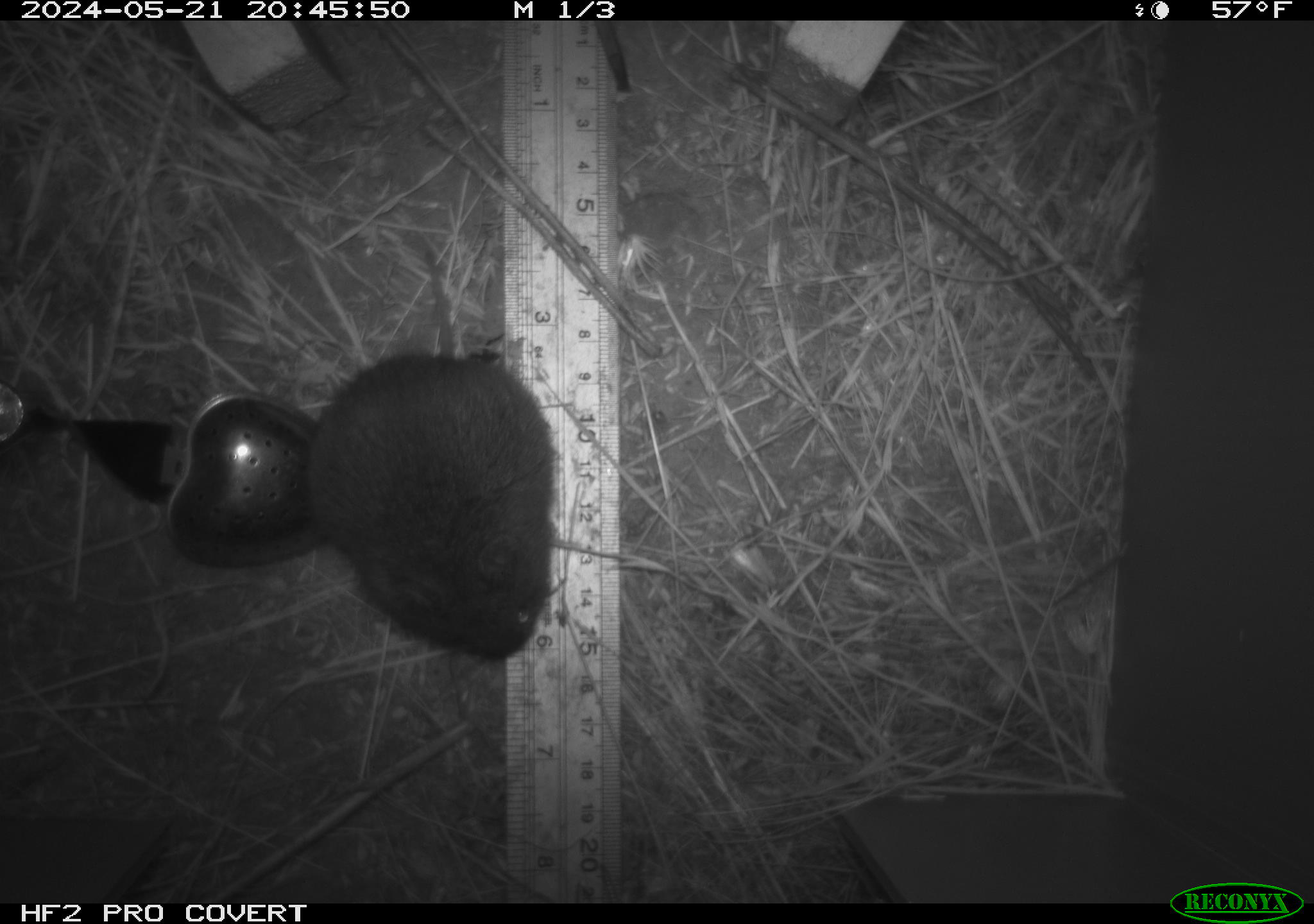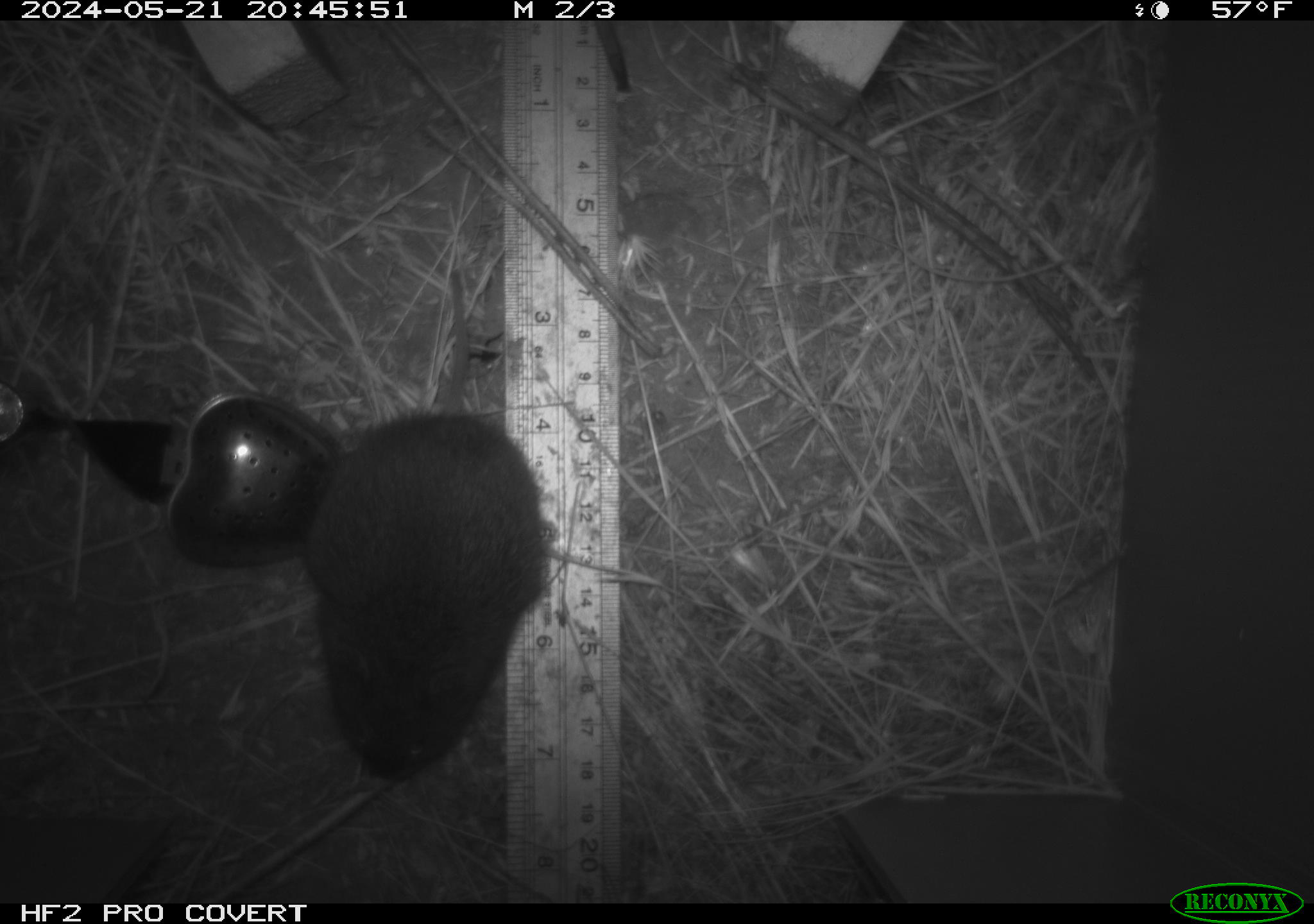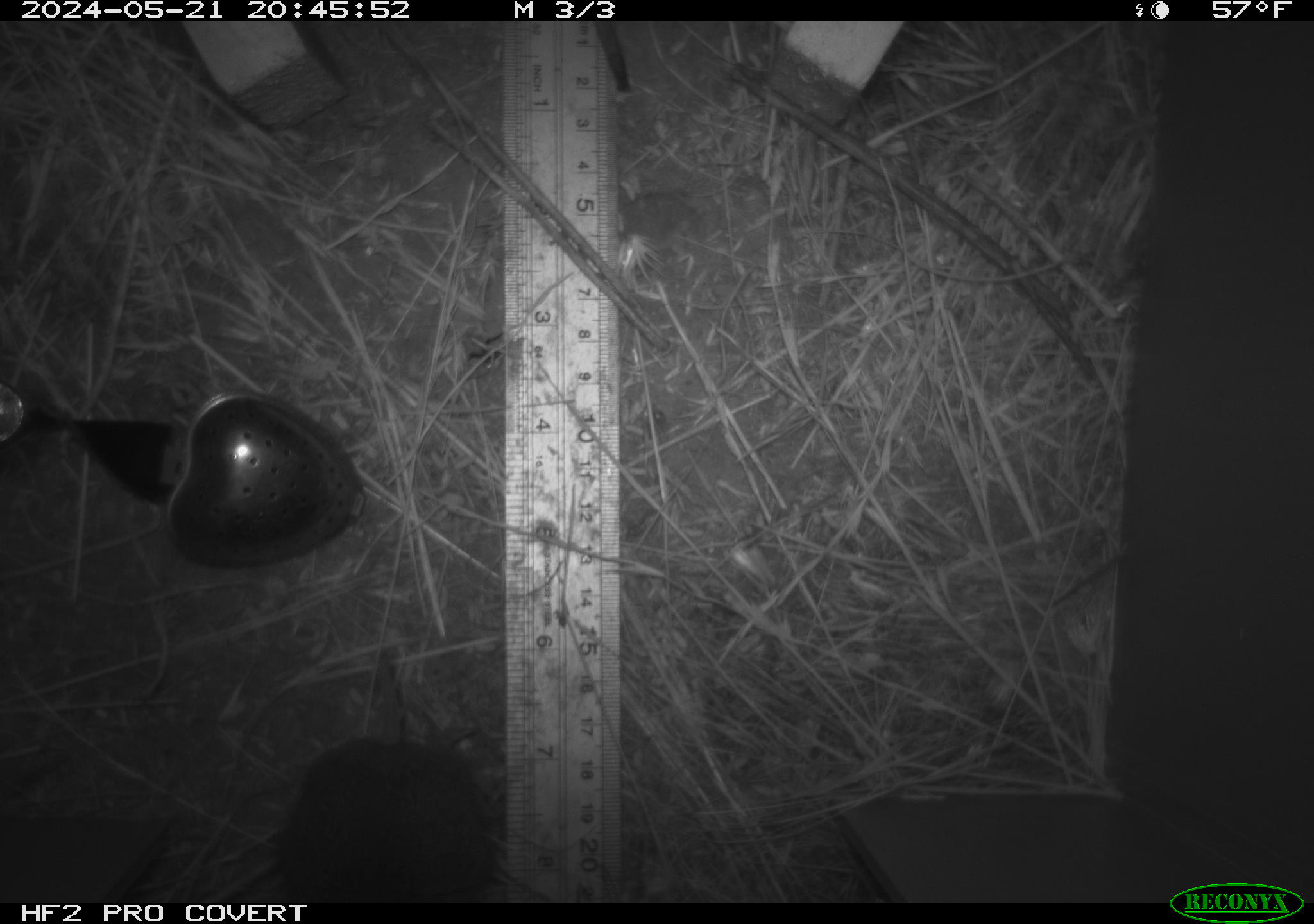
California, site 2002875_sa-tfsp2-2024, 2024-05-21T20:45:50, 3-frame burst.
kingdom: Animalia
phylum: Chordata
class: Mammalia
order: Rodentia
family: Cricetidae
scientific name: Arvicolinae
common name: voles, lemmings, and muskrats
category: arvicolinae subfamily